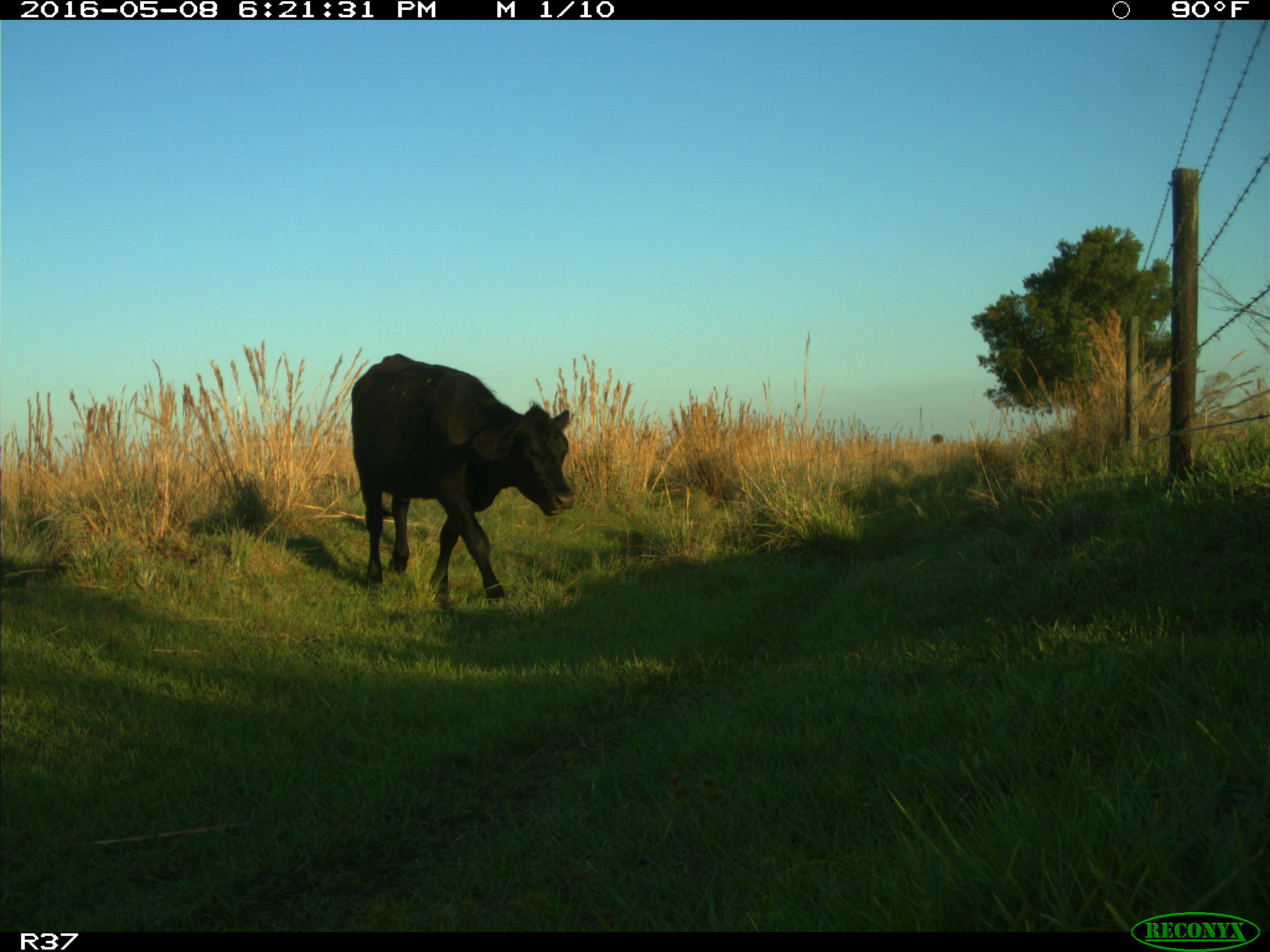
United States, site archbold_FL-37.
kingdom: Animalia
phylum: Chordata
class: Mammalia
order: Artiodactyla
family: Bovidae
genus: Bos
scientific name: Bos taurus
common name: domestic cow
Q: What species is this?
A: Bos taurus (domestic cow).